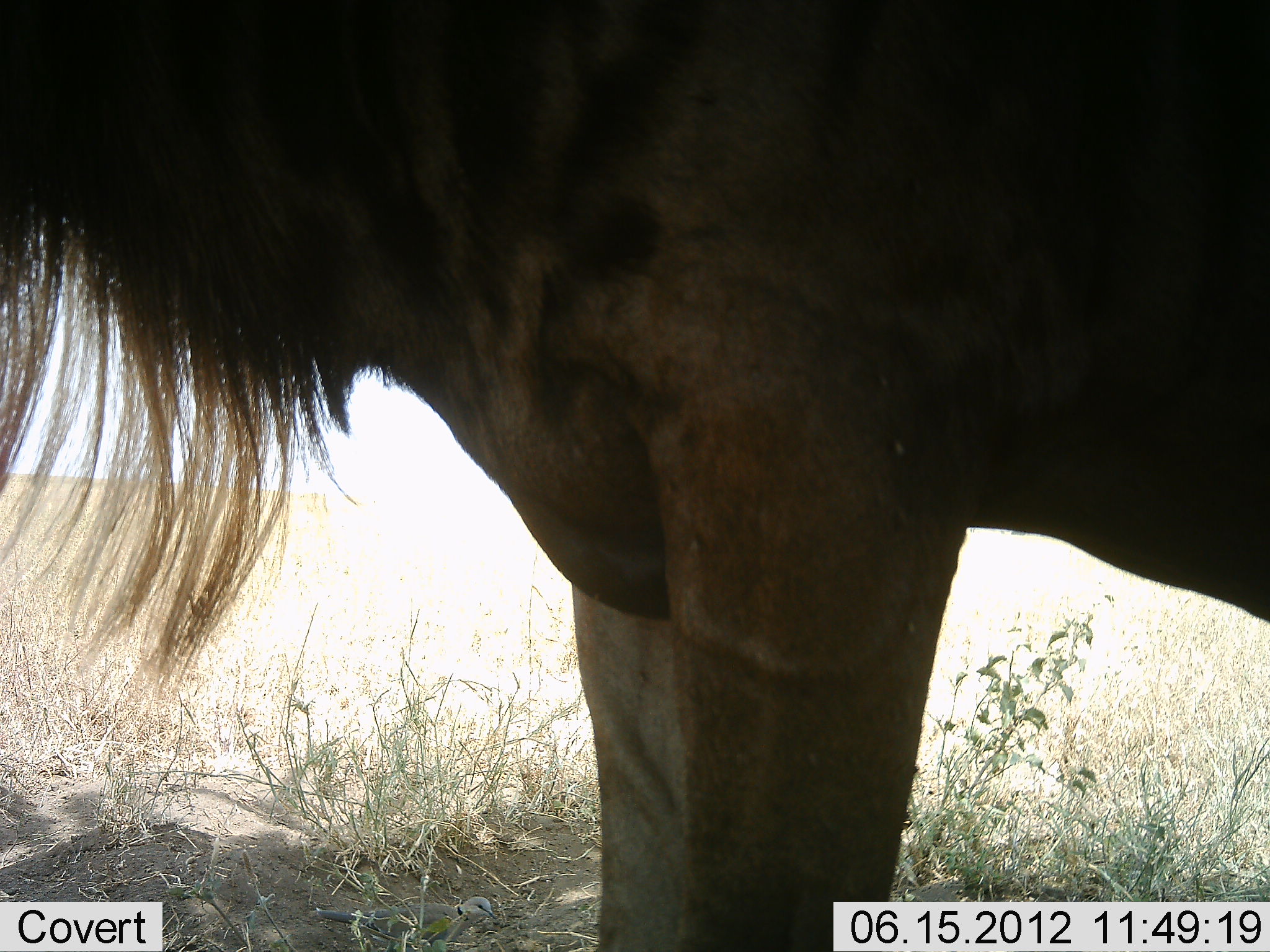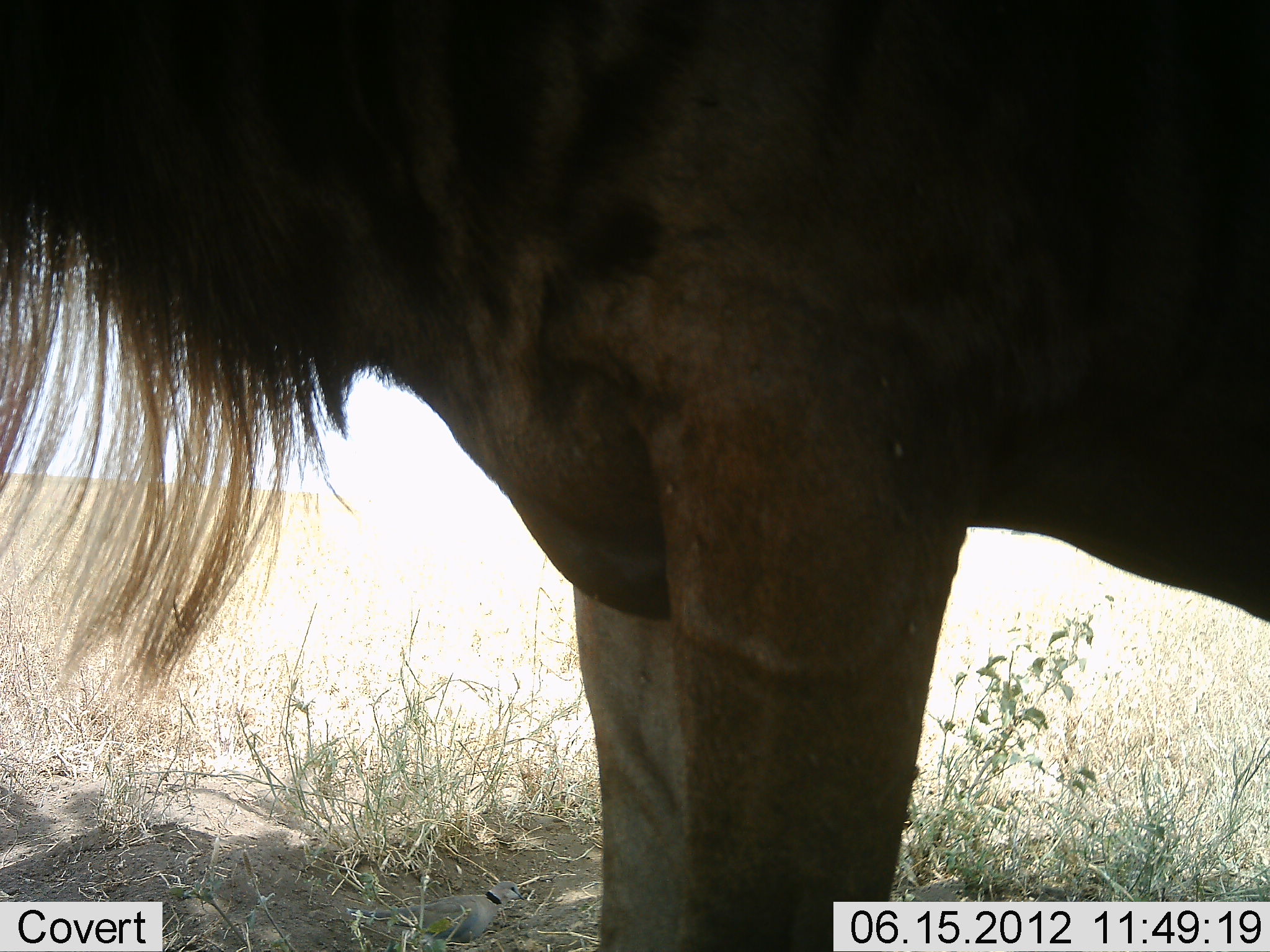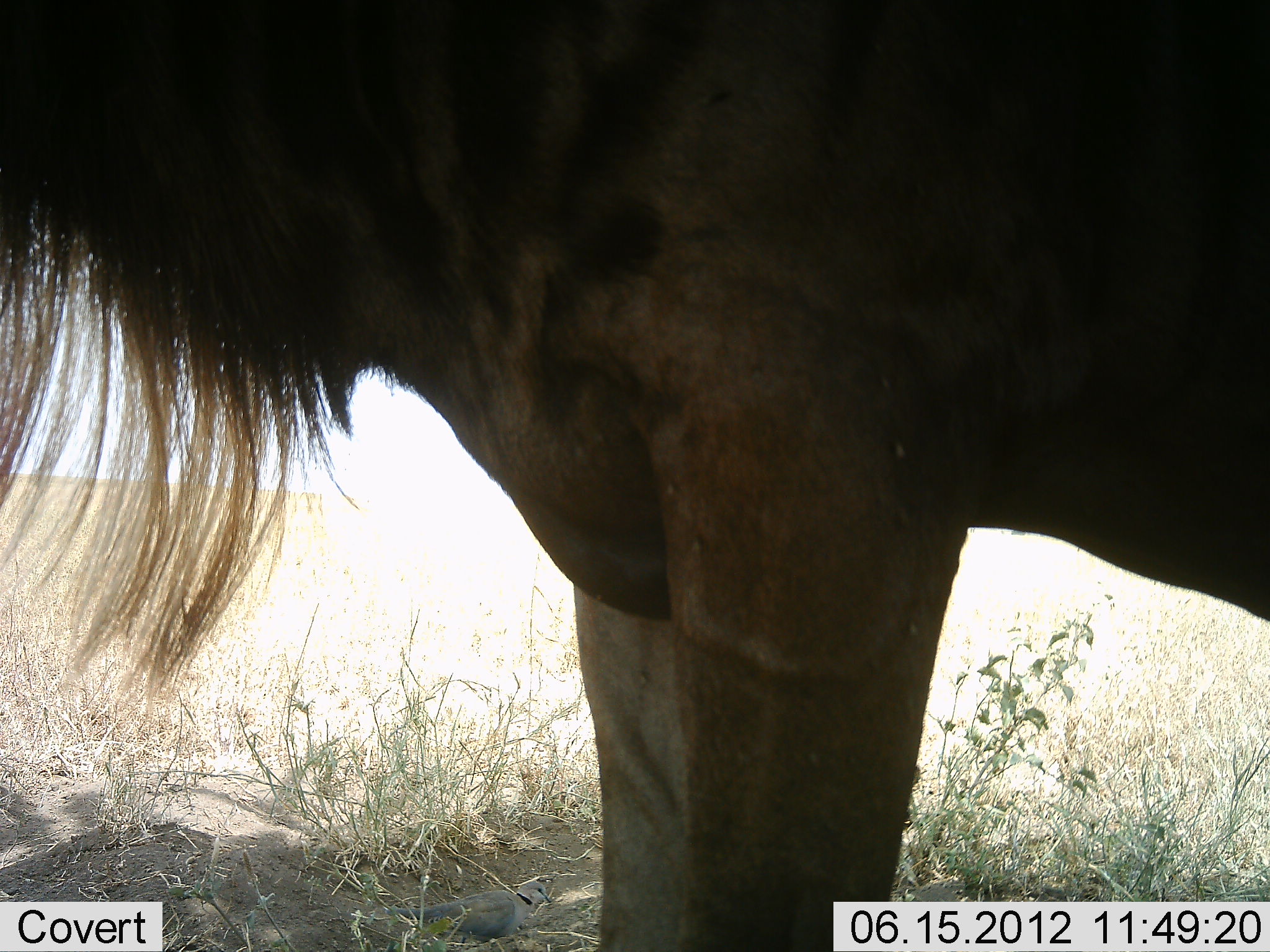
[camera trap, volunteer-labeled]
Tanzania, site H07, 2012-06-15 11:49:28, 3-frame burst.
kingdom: Animalia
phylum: Chordata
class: Mammalia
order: Artiodactyla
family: Bovidae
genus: Connochaetes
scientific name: Connochaetes taurinus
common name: blue wildebeest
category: wildebeest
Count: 1.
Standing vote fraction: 100%.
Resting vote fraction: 0%.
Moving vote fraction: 0%.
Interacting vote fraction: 0%.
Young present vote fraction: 0%.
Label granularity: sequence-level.